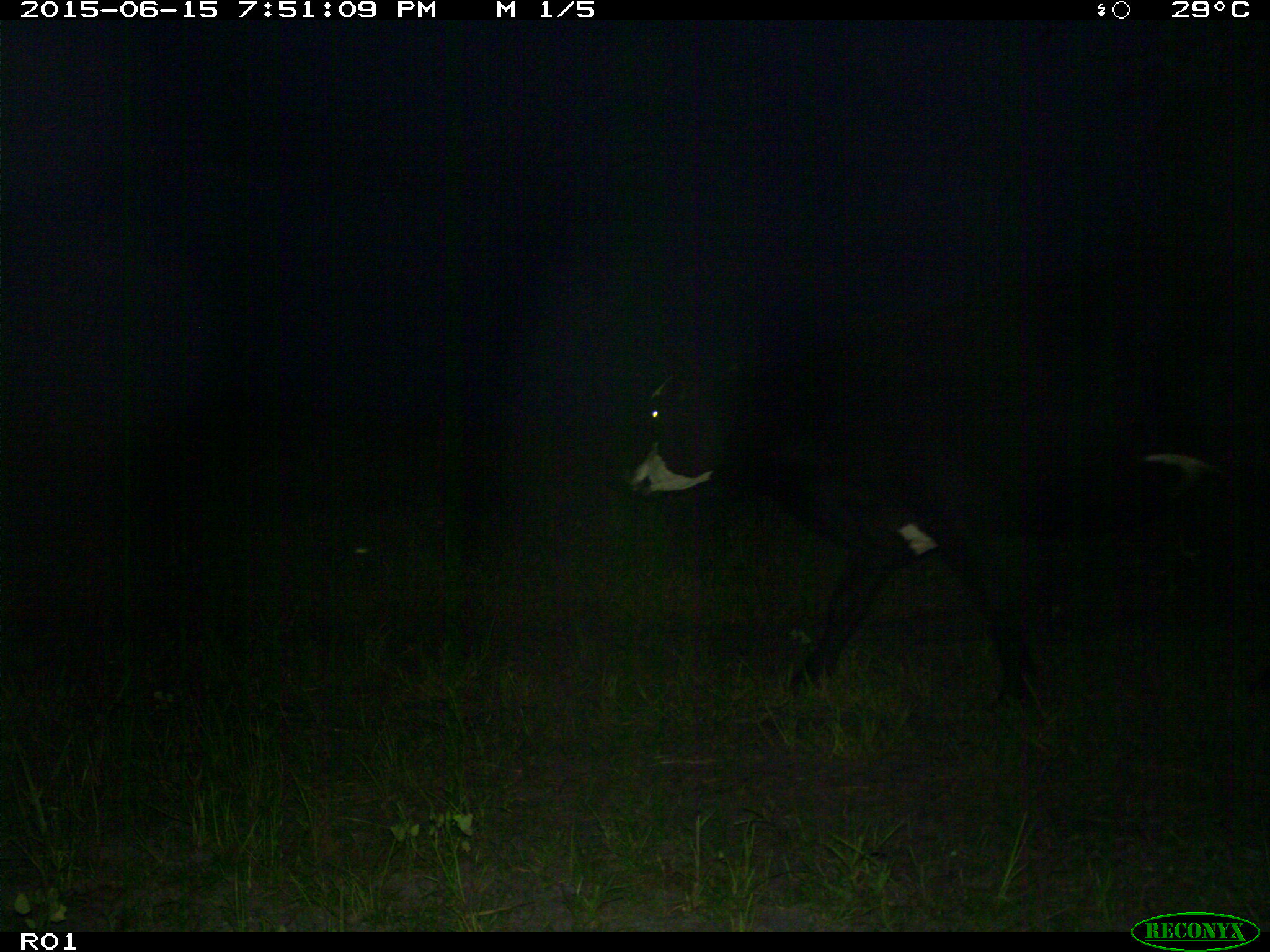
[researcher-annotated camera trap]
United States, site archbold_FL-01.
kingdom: Animalia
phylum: Chordata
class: Mammalia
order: Artiodactyla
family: Bovidae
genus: Bos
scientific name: Bos taurus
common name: domestic cow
Bos taurus (domestic cow).